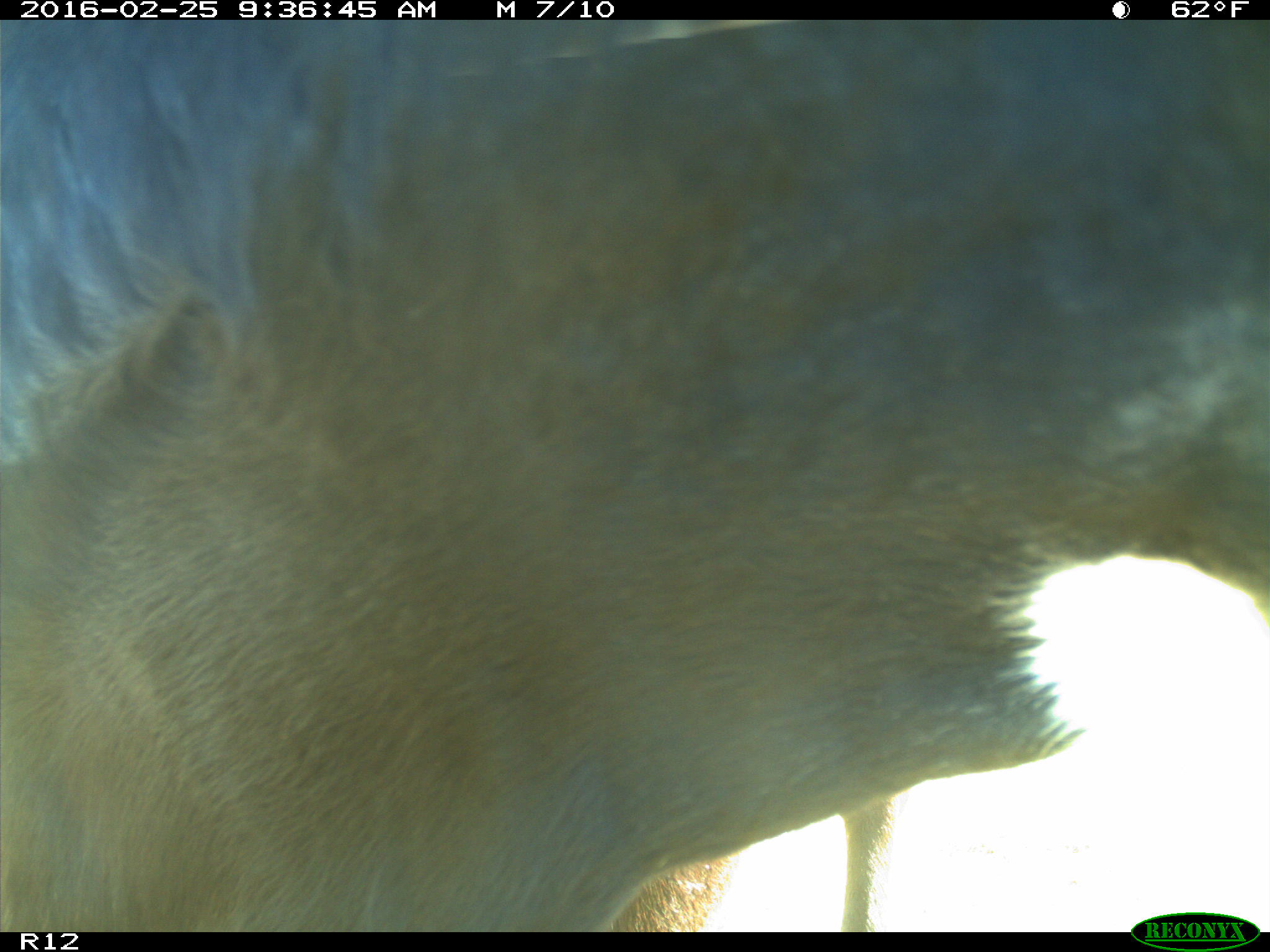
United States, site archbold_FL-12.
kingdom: Animalia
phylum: Chordata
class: Mammalia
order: Artiodactyla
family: Bovidae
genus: Bos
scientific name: Bos taurus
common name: domestic cow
Bos taurus (domestic cow).